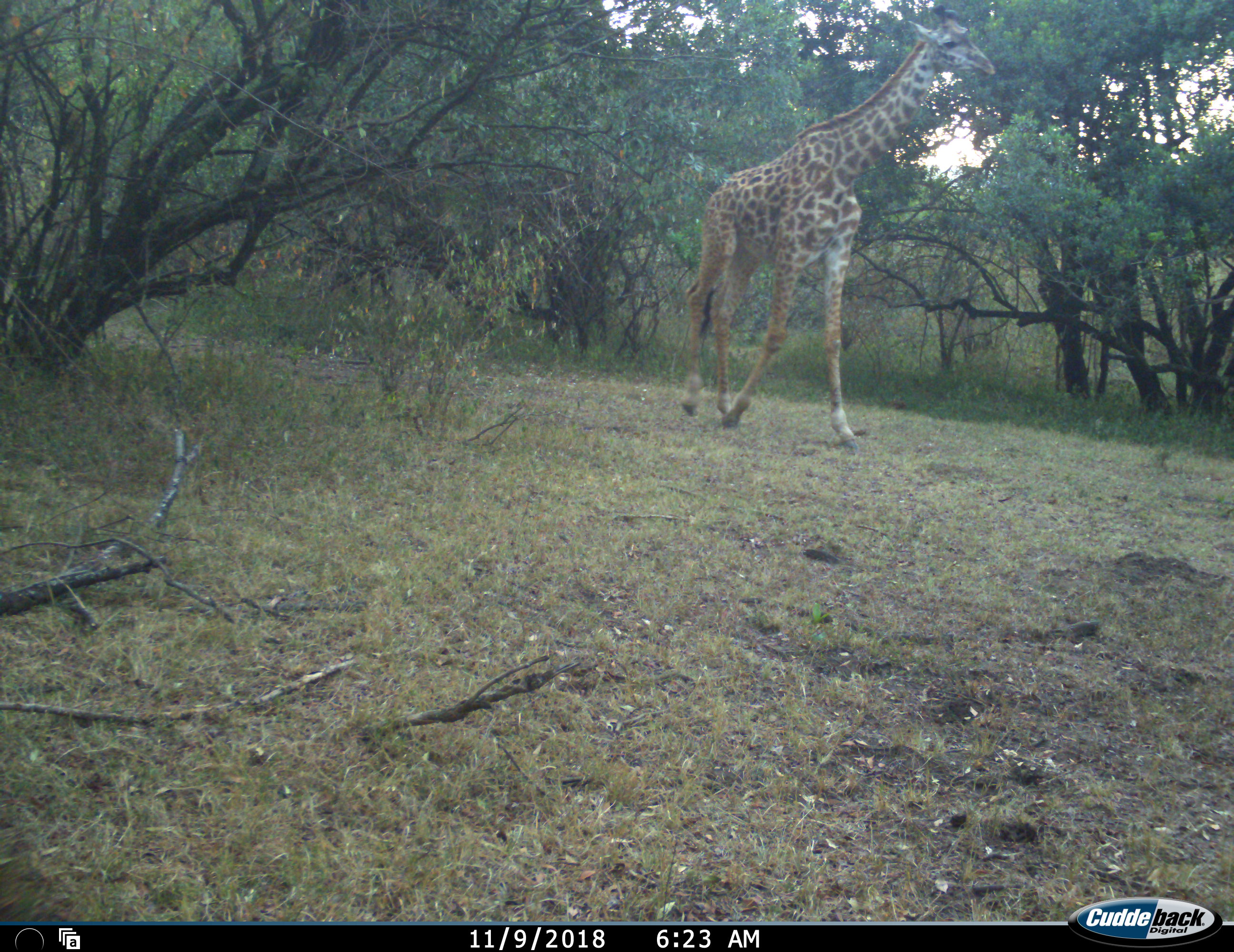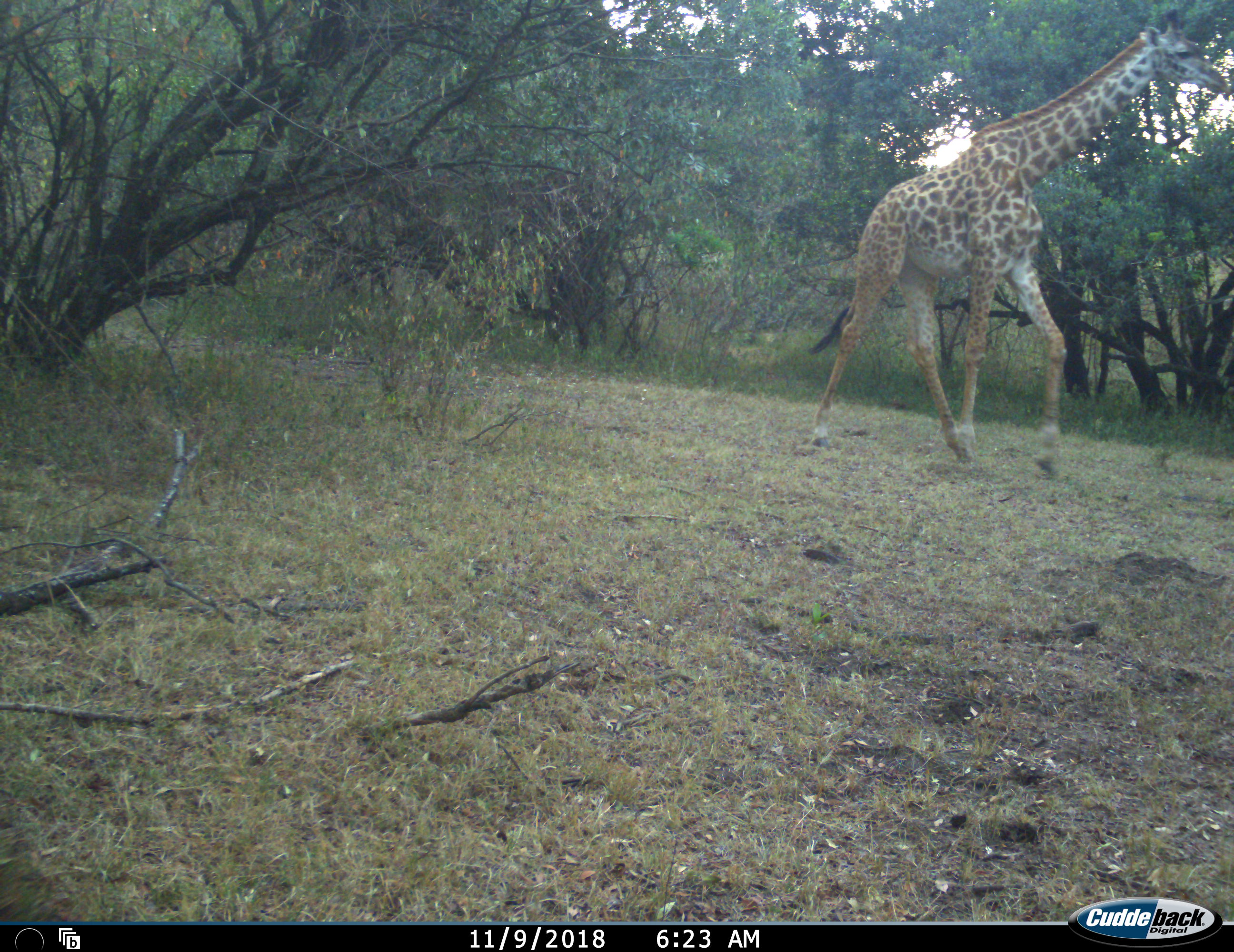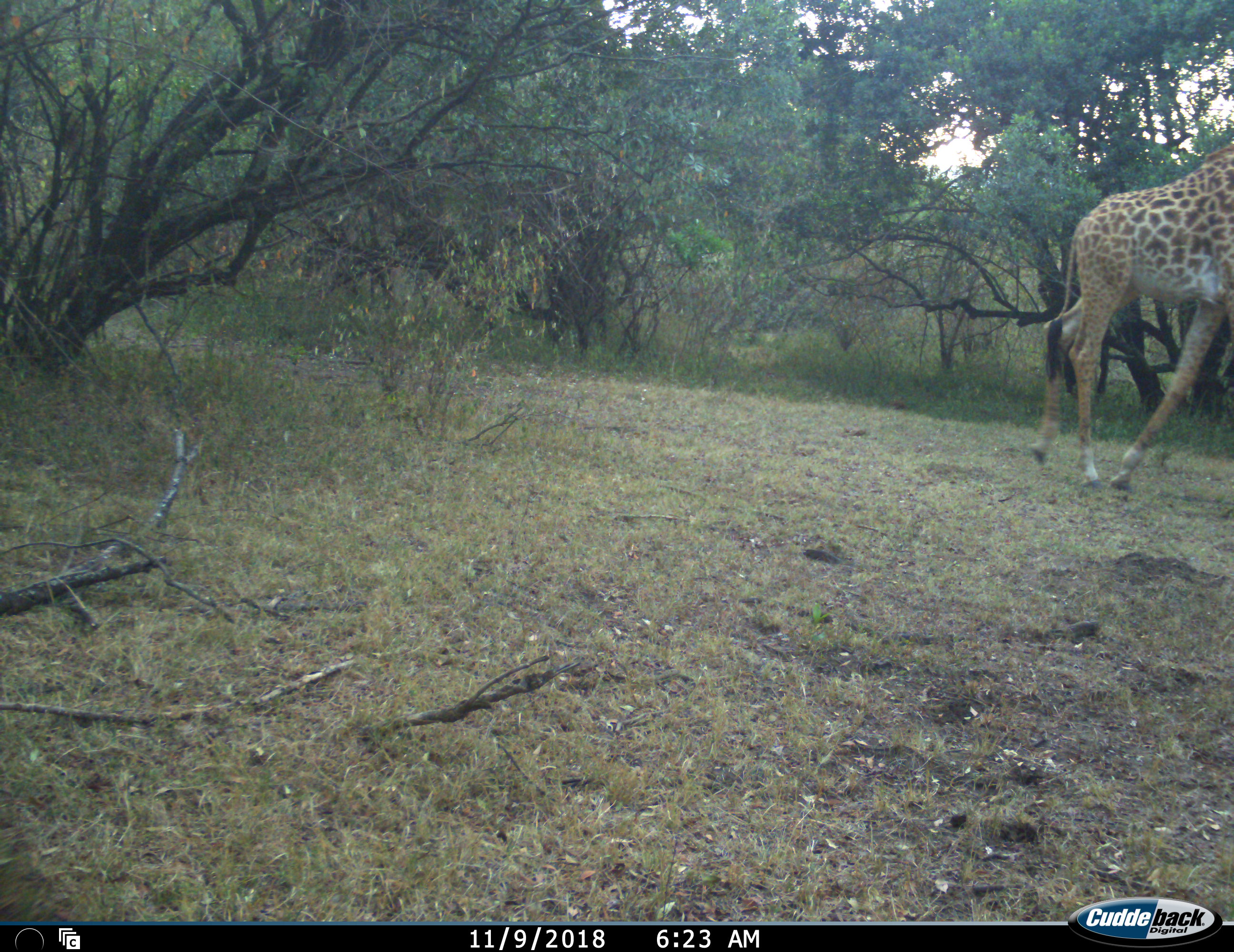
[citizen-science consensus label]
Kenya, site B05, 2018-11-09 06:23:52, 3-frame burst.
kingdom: Animalia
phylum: Chordata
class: Mammalia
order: Artiodactyla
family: Giraffidae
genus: Giraffa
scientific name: Giraffa camelopardalis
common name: giraffe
Giraffe (Giraffa camelopardalis), count 1. Behavior (volunteer vote fractions): standing 0%, resting 0%, moving 100%, interacting 0%. Young present (vote fraction): 0%. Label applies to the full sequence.